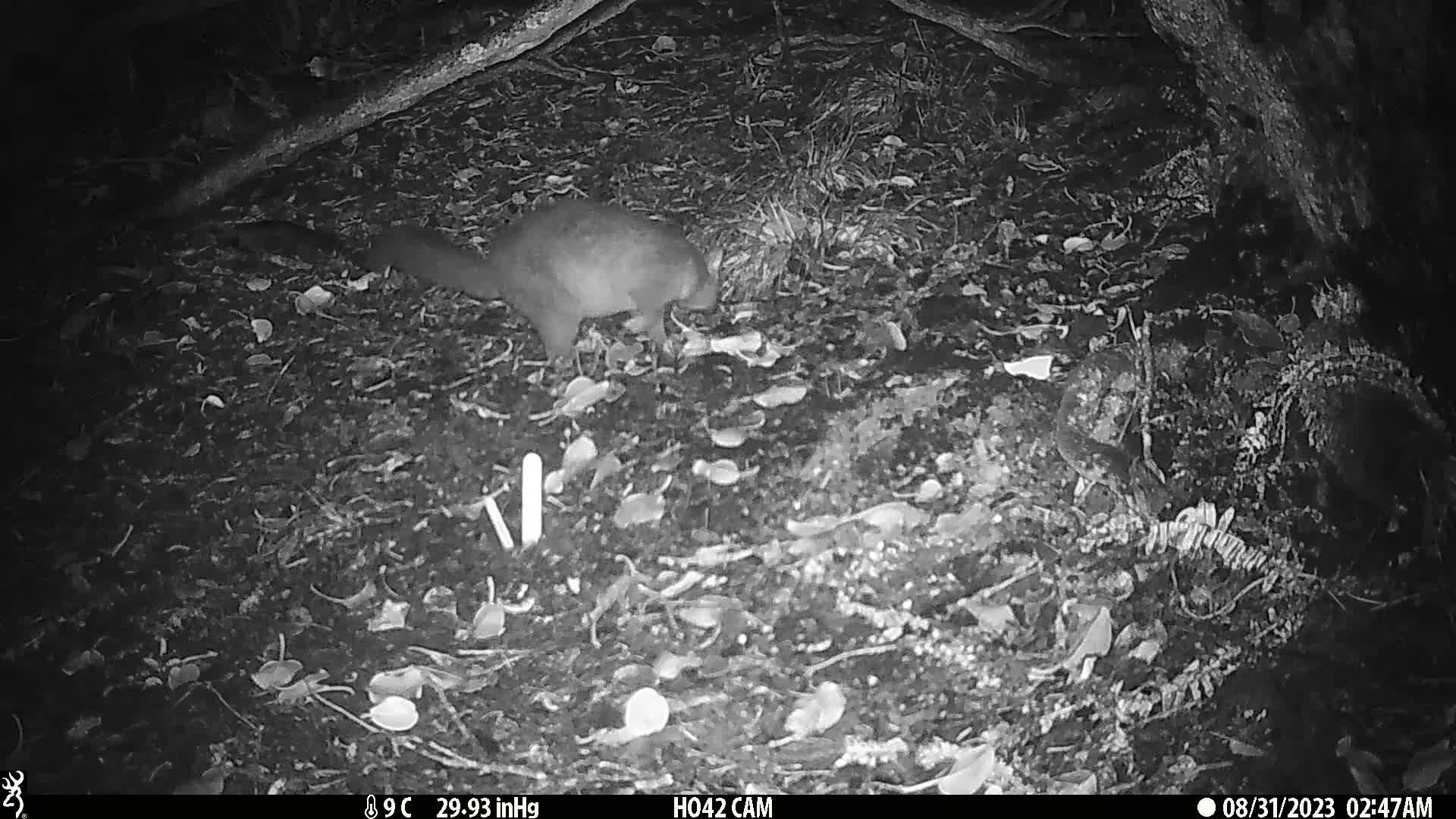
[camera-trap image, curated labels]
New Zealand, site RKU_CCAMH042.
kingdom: Animalia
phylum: Chordata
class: Mammalia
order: Diprotodontia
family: Phalangeridae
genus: Trichosurus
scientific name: Trichosurus vulpecula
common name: common brushtail possum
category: possum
Possum (common brushtail possum) (Trichosurus vulpecula).